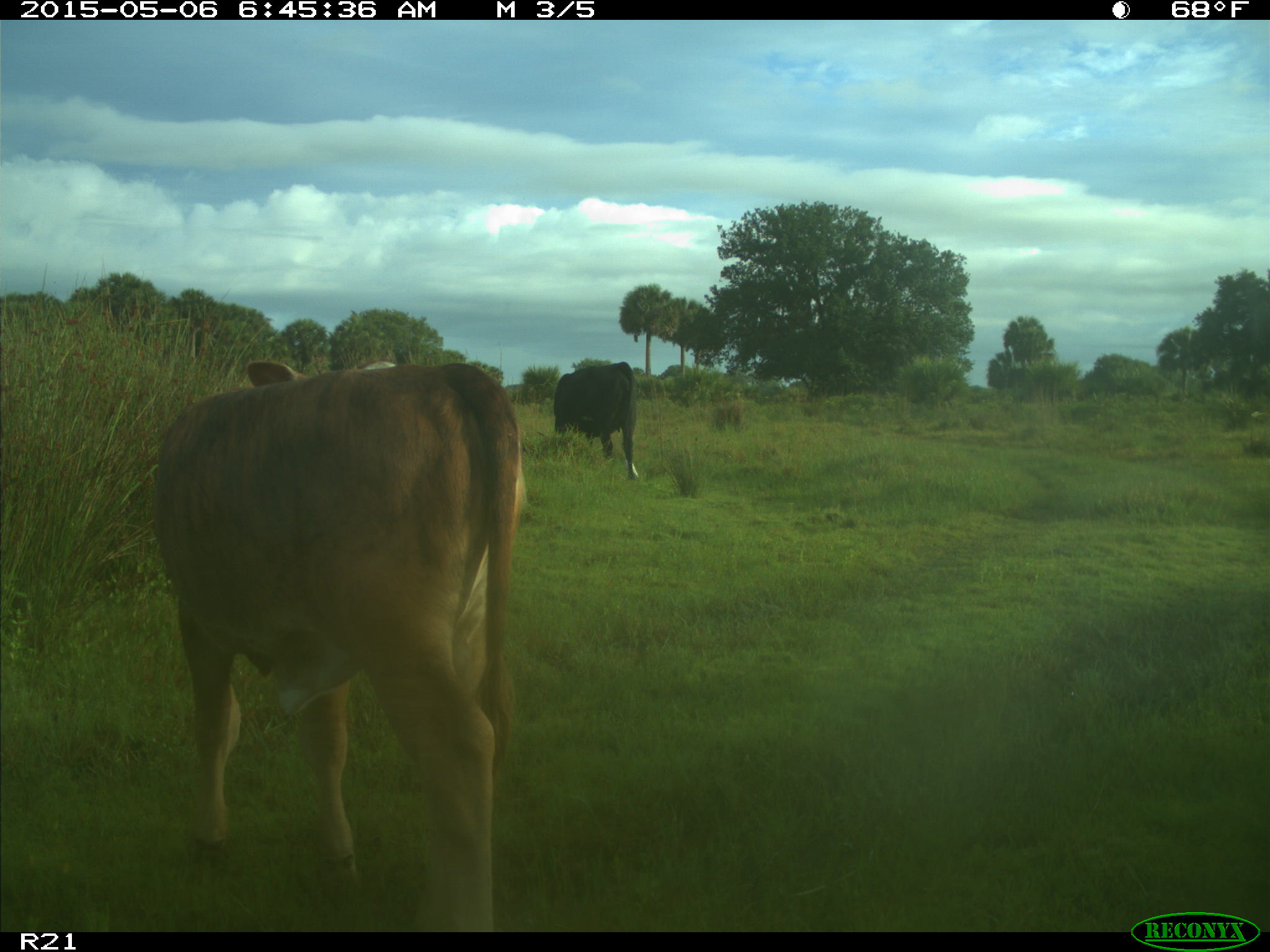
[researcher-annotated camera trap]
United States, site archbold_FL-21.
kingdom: Animalia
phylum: Chordata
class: Mammalia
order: Artiodactyla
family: Bovidae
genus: Bos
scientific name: Bos taurus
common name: domestic cow